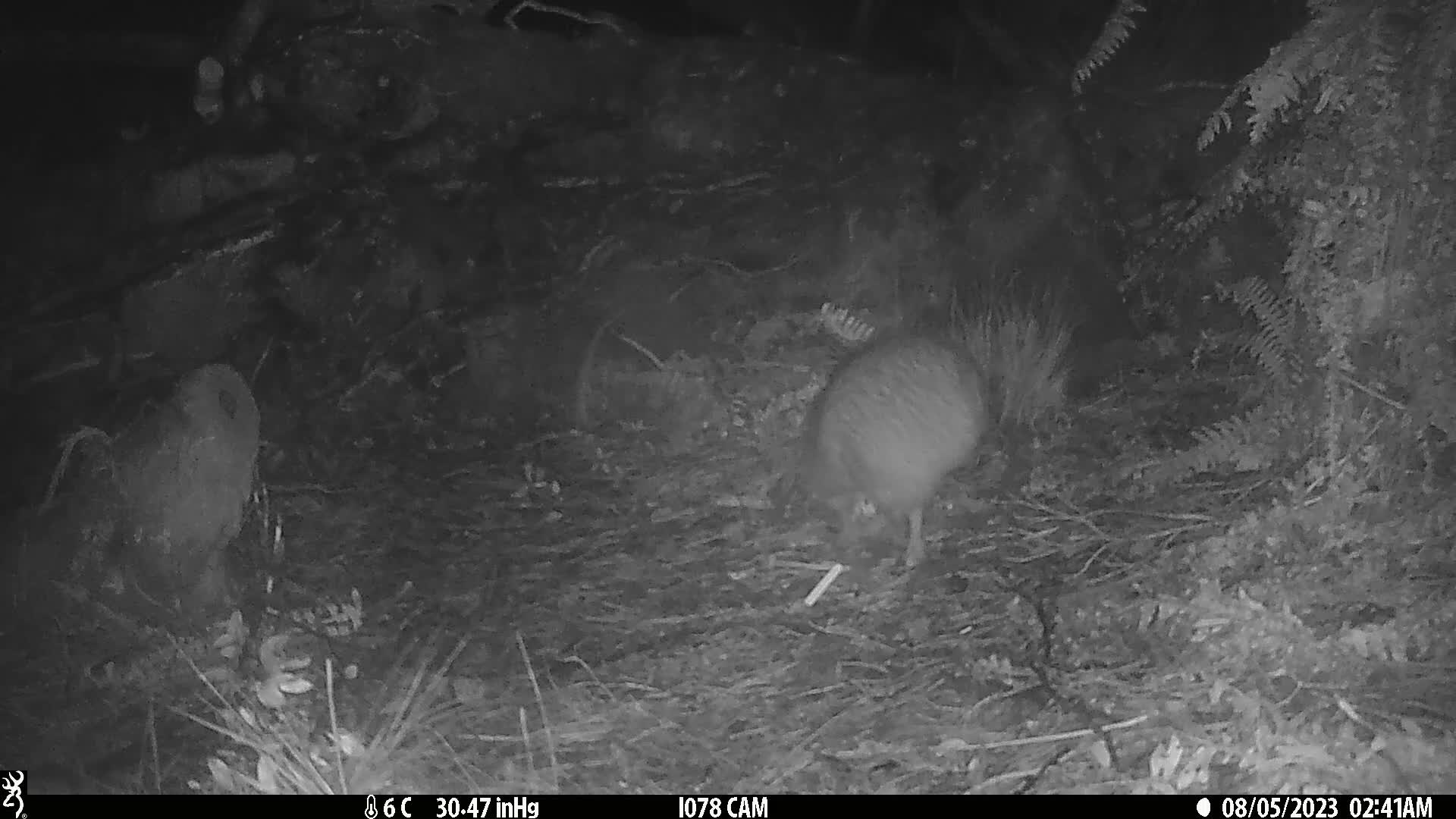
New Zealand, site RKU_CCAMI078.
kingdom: Animalia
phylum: Chordata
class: Aves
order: Apterygiformes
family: Apterygidae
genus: Apteryx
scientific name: Apteryx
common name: kiwi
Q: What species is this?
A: Kiwi (Apteryx).